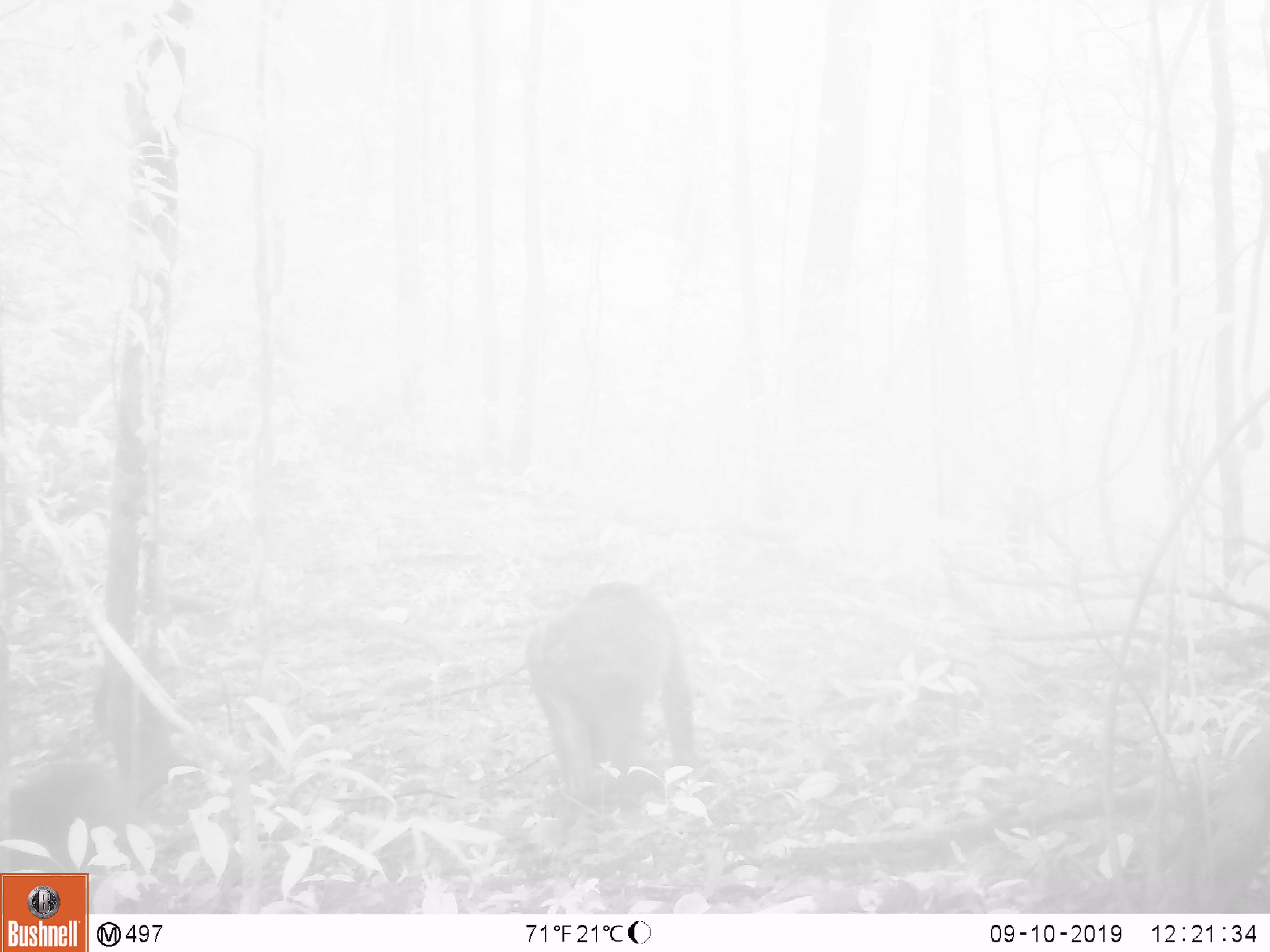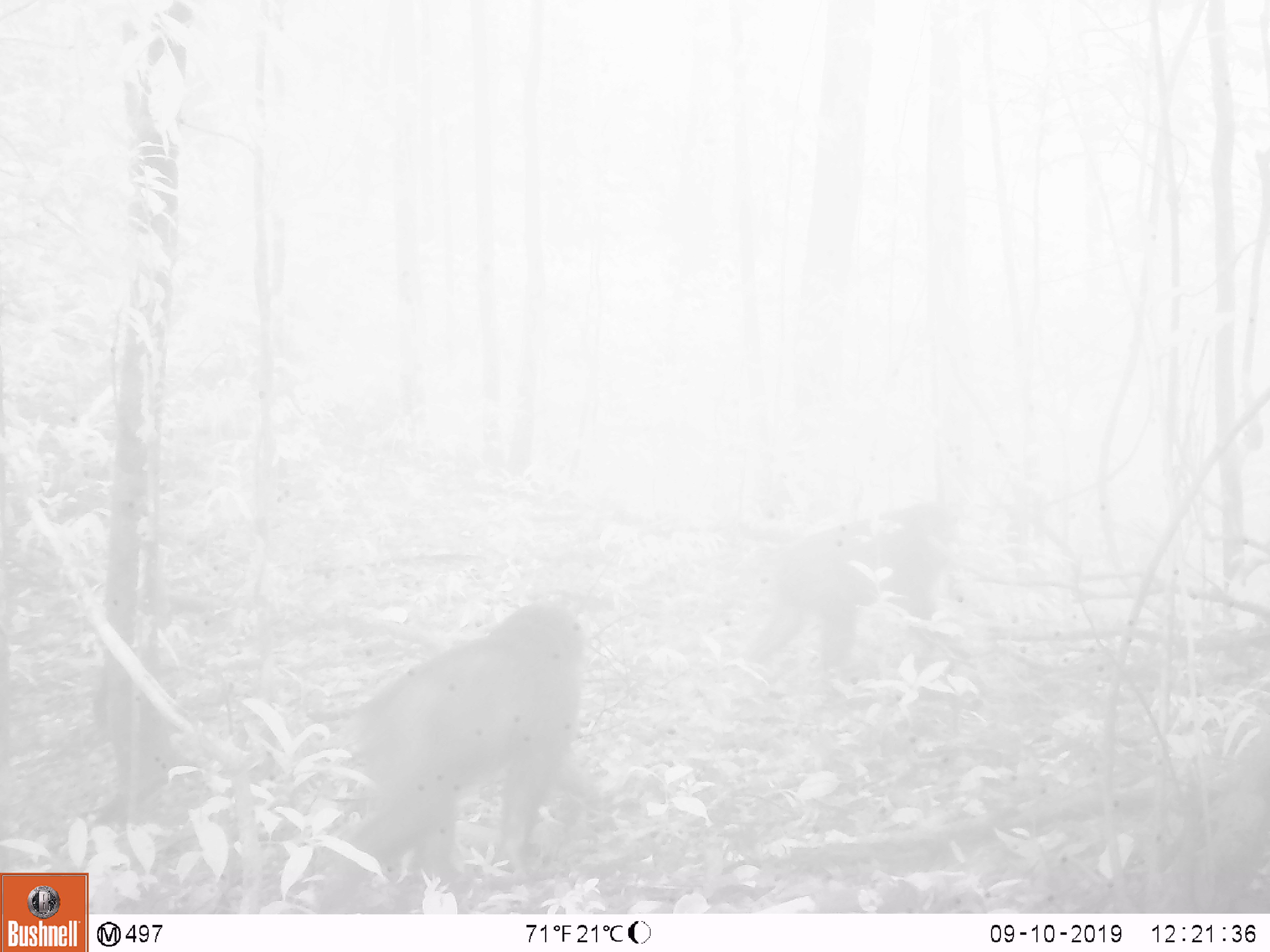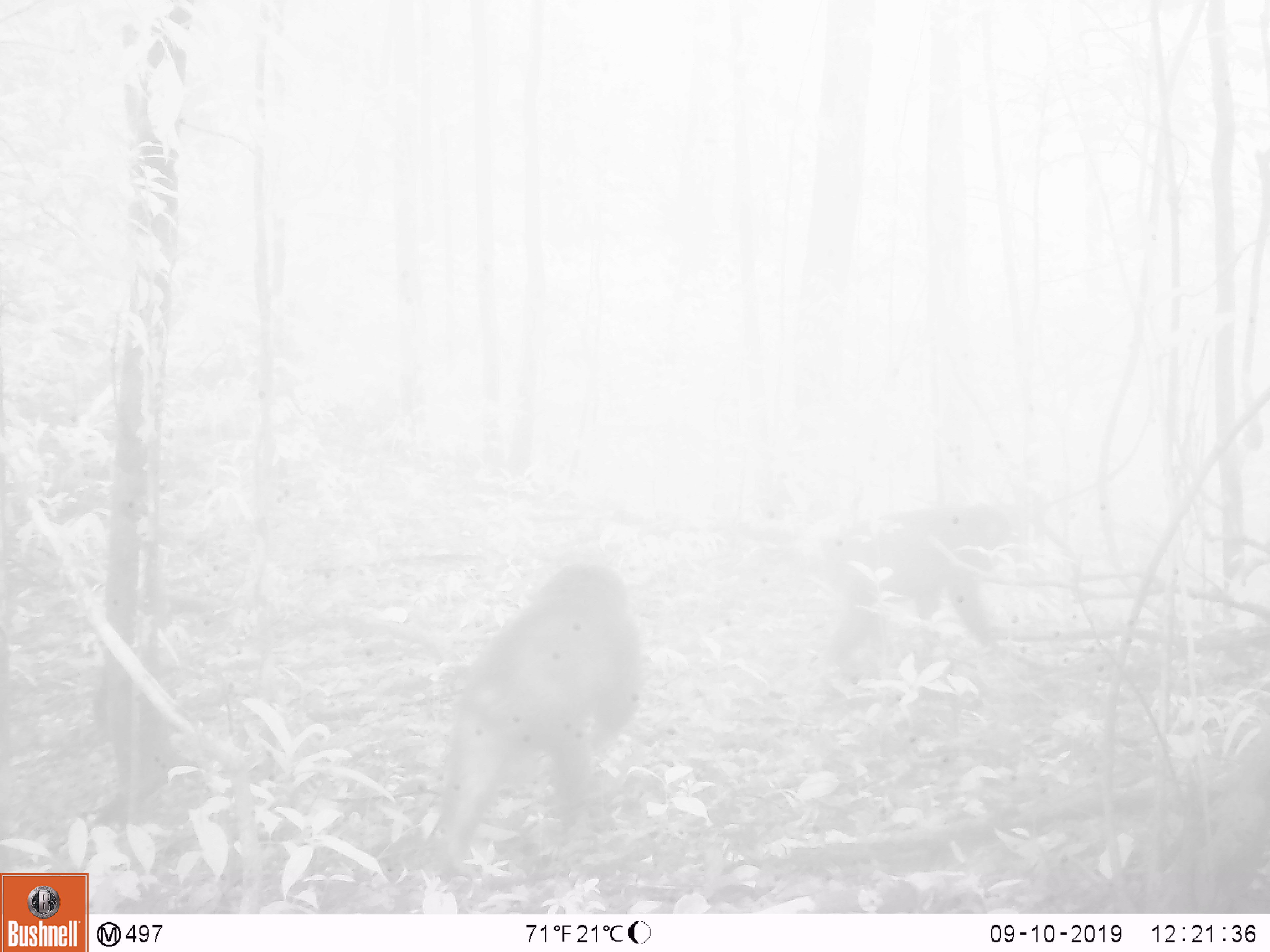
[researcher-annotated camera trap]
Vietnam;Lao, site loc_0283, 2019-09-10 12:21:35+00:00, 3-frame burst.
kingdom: Animalia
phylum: Chordata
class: Mammalia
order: Primates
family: Cercopithecidae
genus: Macaca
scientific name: Macaca arctoides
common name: stump-tailed macaque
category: stump tailed macaque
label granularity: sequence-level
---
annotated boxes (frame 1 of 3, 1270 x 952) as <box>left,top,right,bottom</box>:
stump tailed macaque: <box>526,582,702,802</box>; <box>9,761,126,874</box>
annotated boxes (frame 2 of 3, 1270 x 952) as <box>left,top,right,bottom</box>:
stump tailed macaque: <box>321,601,585,898</box>; <box>751,504,961,694</box>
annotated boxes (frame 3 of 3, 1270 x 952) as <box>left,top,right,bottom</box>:
stump tailed macaque: <box>426,564,647,875</box>; <box>808,502,1005,672</box>